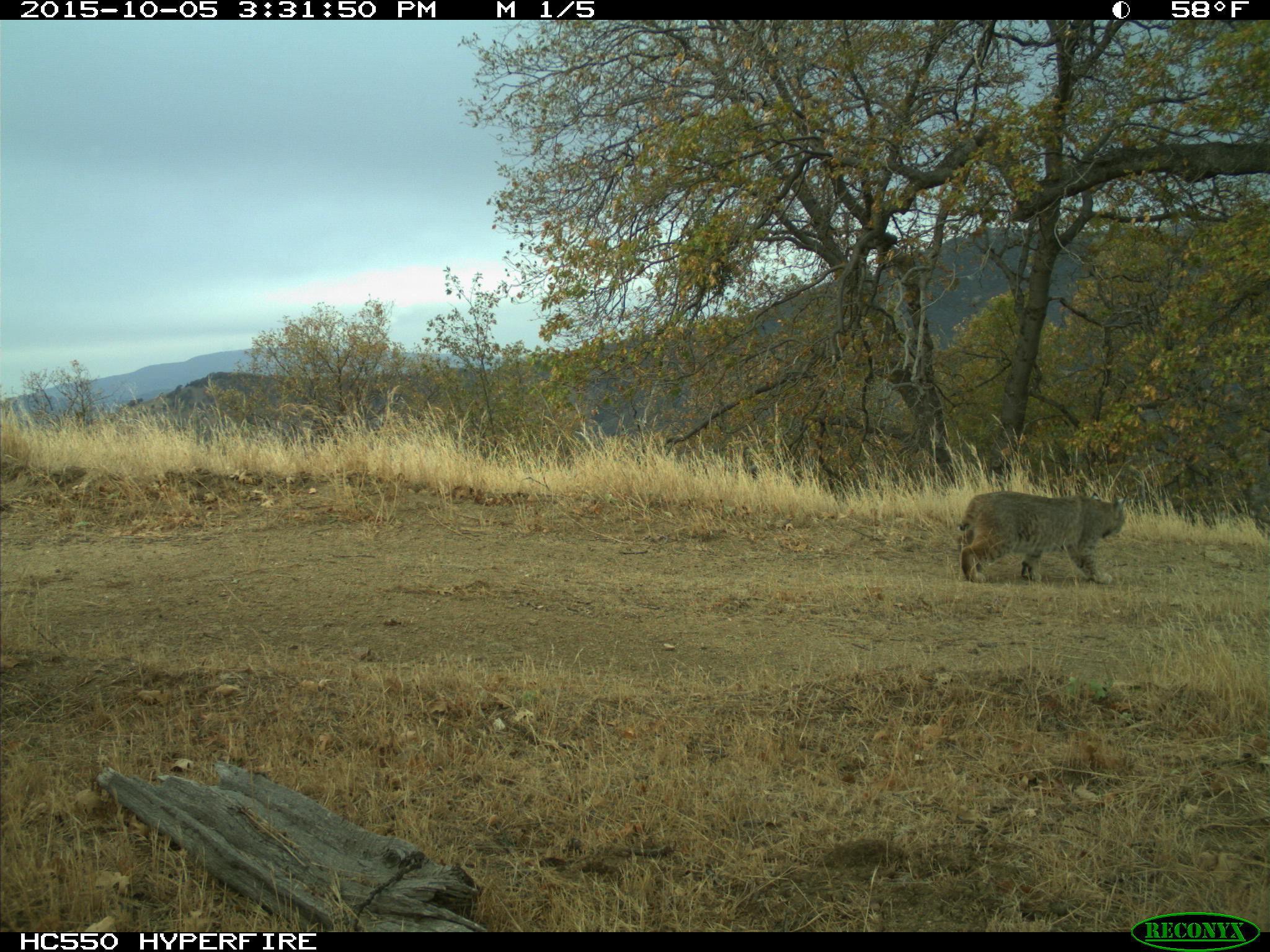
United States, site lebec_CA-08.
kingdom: Animalia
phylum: Chordata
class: Mammalia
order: Carnivora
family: Felidae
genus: Lynx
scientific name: Lynx rufus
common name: bobcat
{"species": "Lynx rufus (bobcat)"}